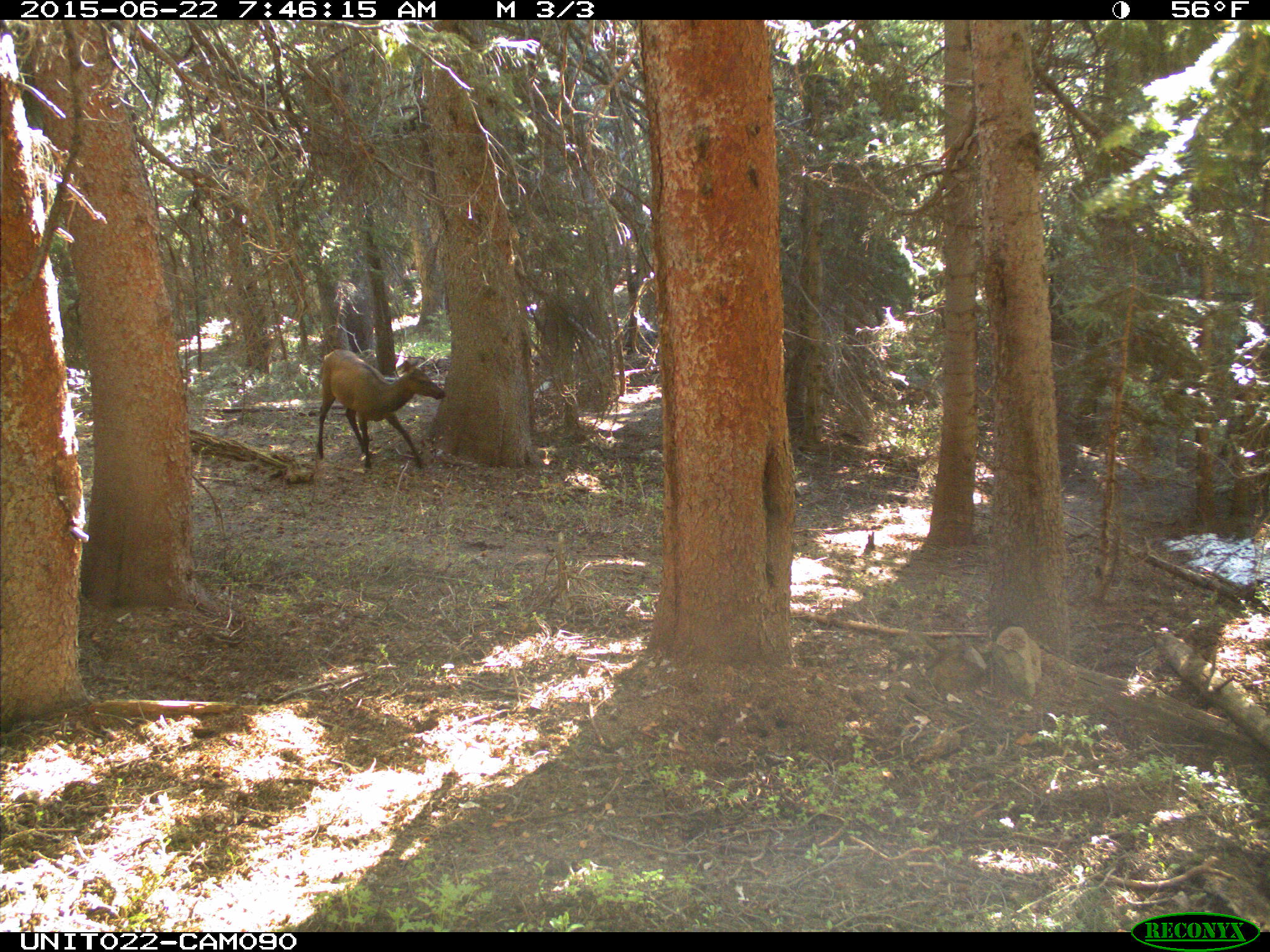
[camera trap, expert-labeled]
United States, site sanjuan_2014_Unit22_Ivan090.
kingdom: Animalia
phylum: Chordata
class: Mammalia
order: Artiodactyla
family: Cervidae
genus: Cervus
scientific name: Cervus elaphus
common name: red deer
Cervus elaphus (red deer).